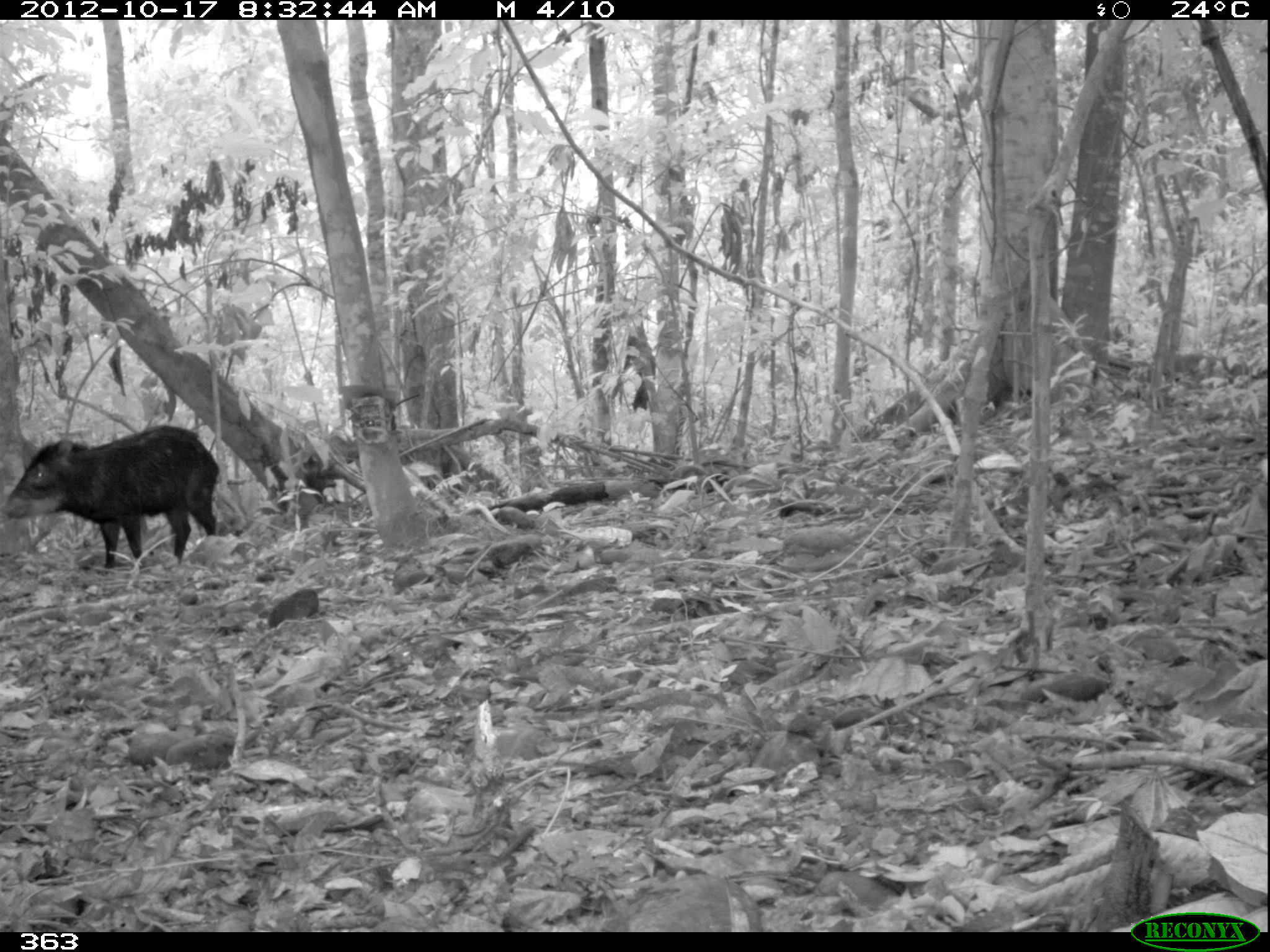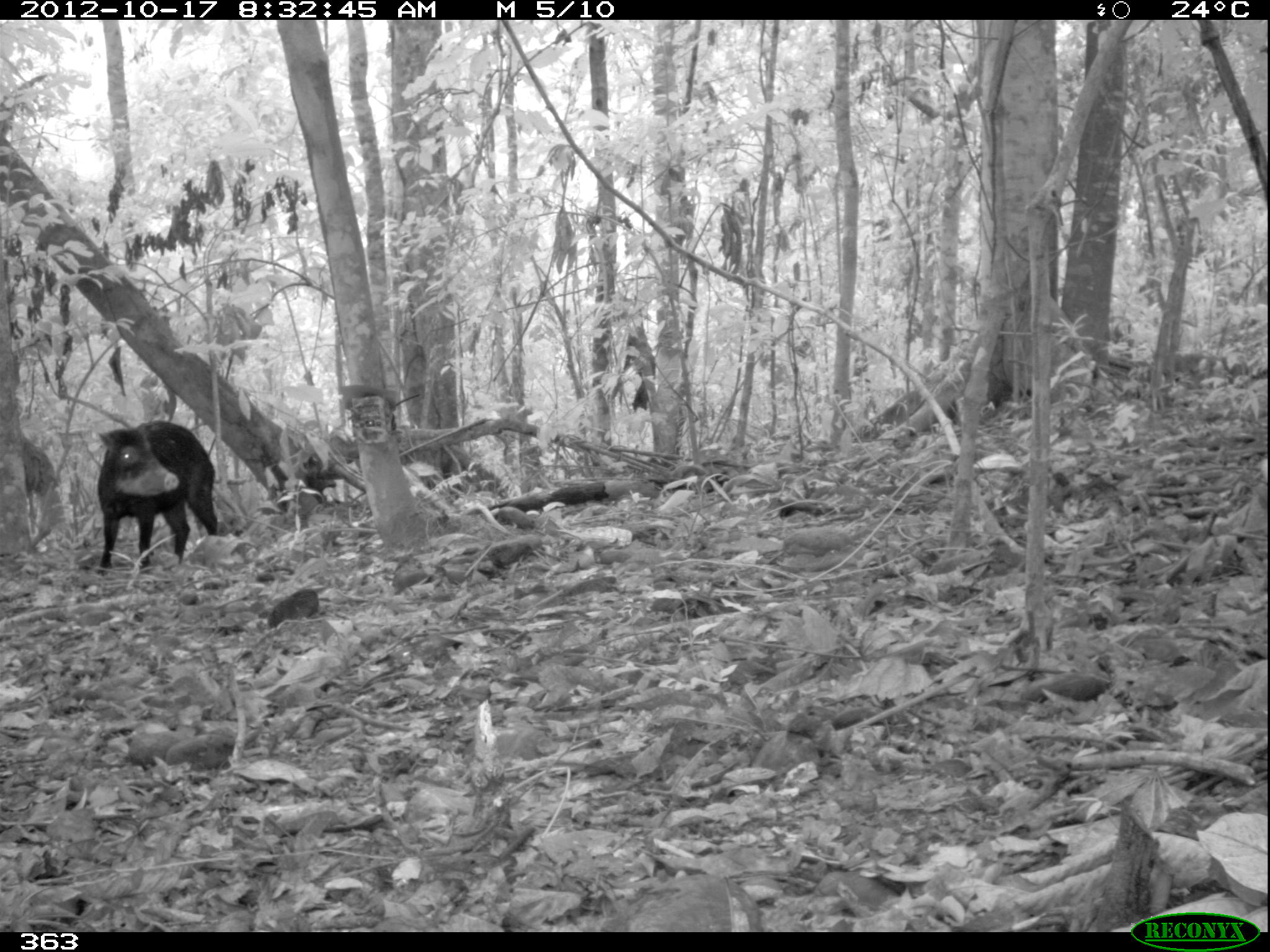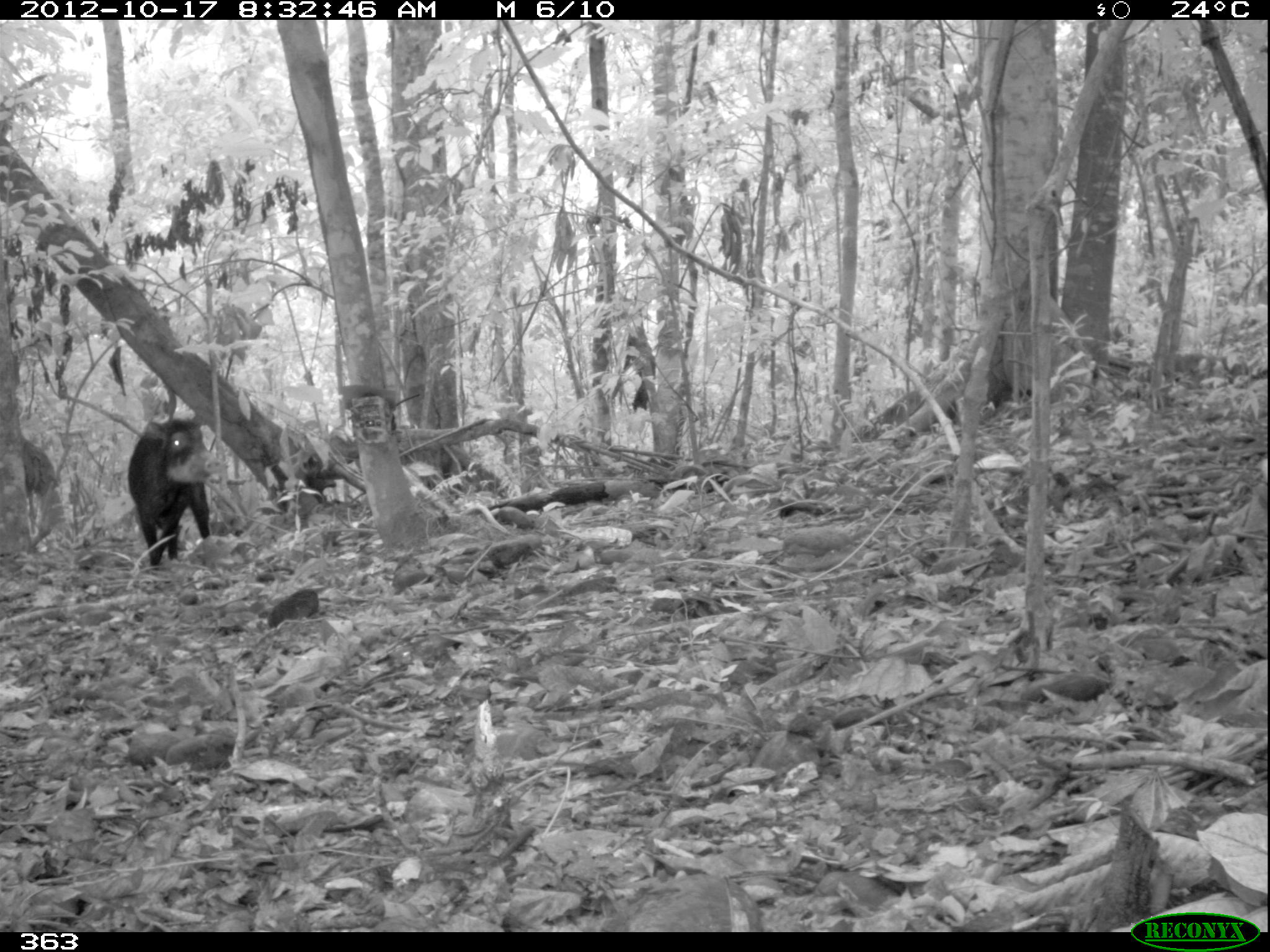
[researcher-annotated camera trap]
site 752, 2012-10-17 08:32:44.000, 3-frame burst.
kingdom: Animalia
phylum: Chordata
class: Mammalia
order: Artiodactyla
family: Tayassuidae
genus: Tayassu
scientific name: Tayassu pecari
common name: white-lipped peccary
Tayassu pecari (white-lipped peccary).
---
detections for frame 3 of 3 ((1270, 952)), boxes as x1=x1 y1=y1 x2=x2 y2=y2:
tayassu pecari: x1=127 y1=415 x2=222 y2=559